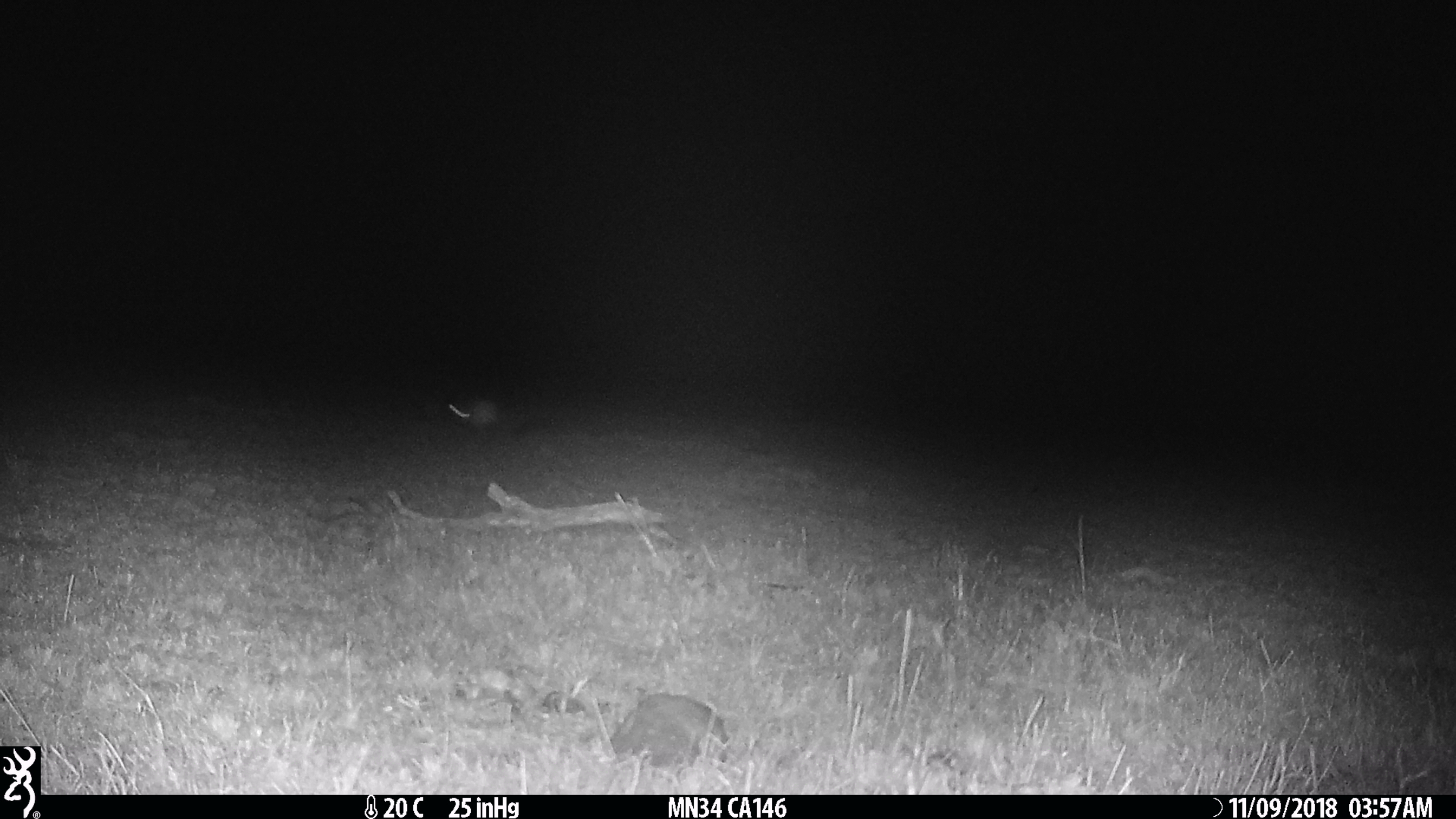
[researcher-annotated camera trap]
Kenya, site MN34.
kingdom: Animalia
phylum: Chordata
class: Mammalia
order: Rodentia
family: Pedetidae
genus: Pedetes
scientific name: Pedetes capensis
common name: springhare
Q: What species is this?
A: Springhare (Pedetes capensis).